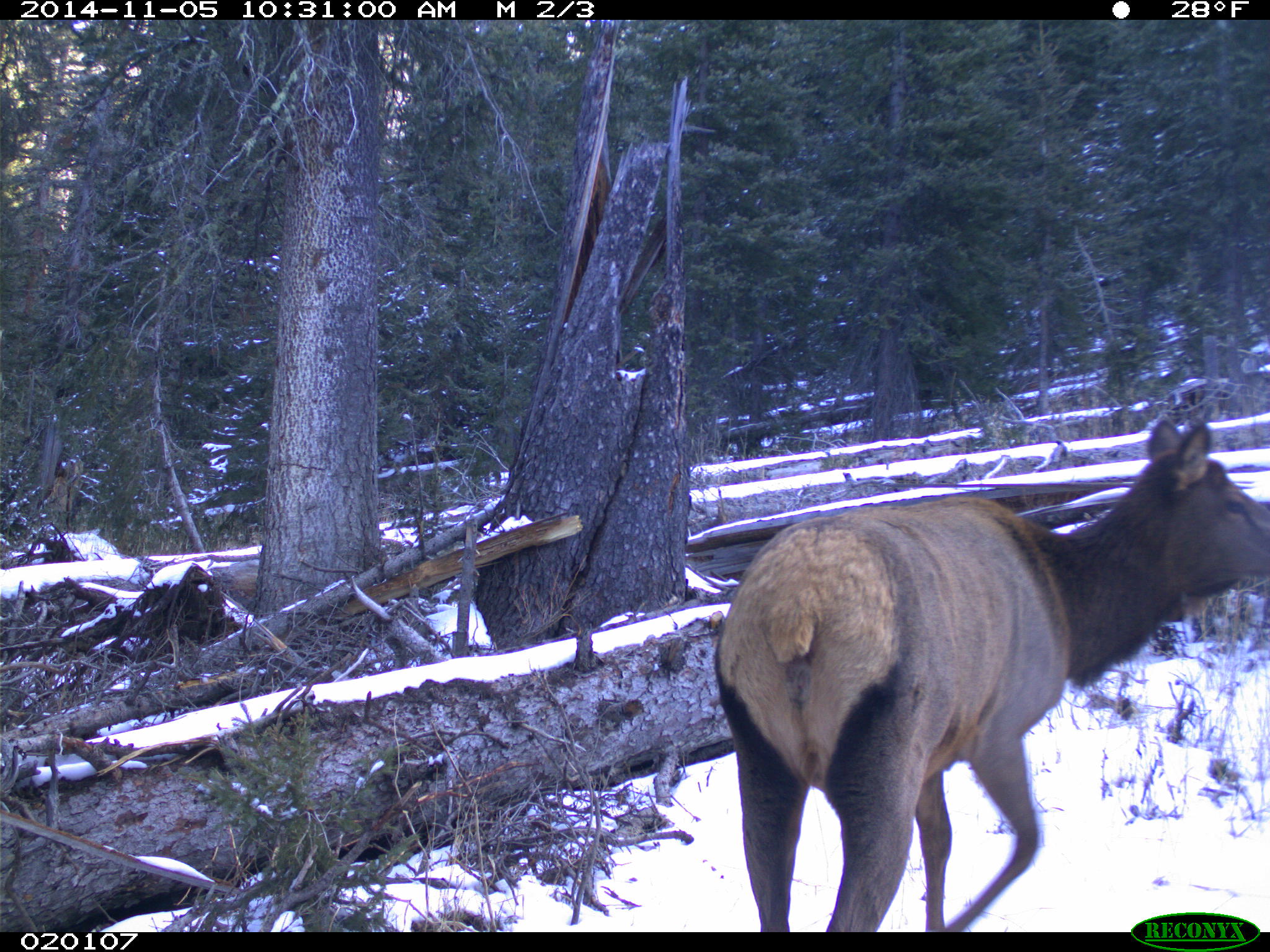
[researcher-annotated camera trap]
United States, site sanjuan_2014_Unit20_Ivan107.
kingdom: Animalia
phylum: Chordata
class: Mammalia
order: Artiodactyla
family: Cervidae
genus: Cervus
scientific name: Cervus elaphus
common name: red deer